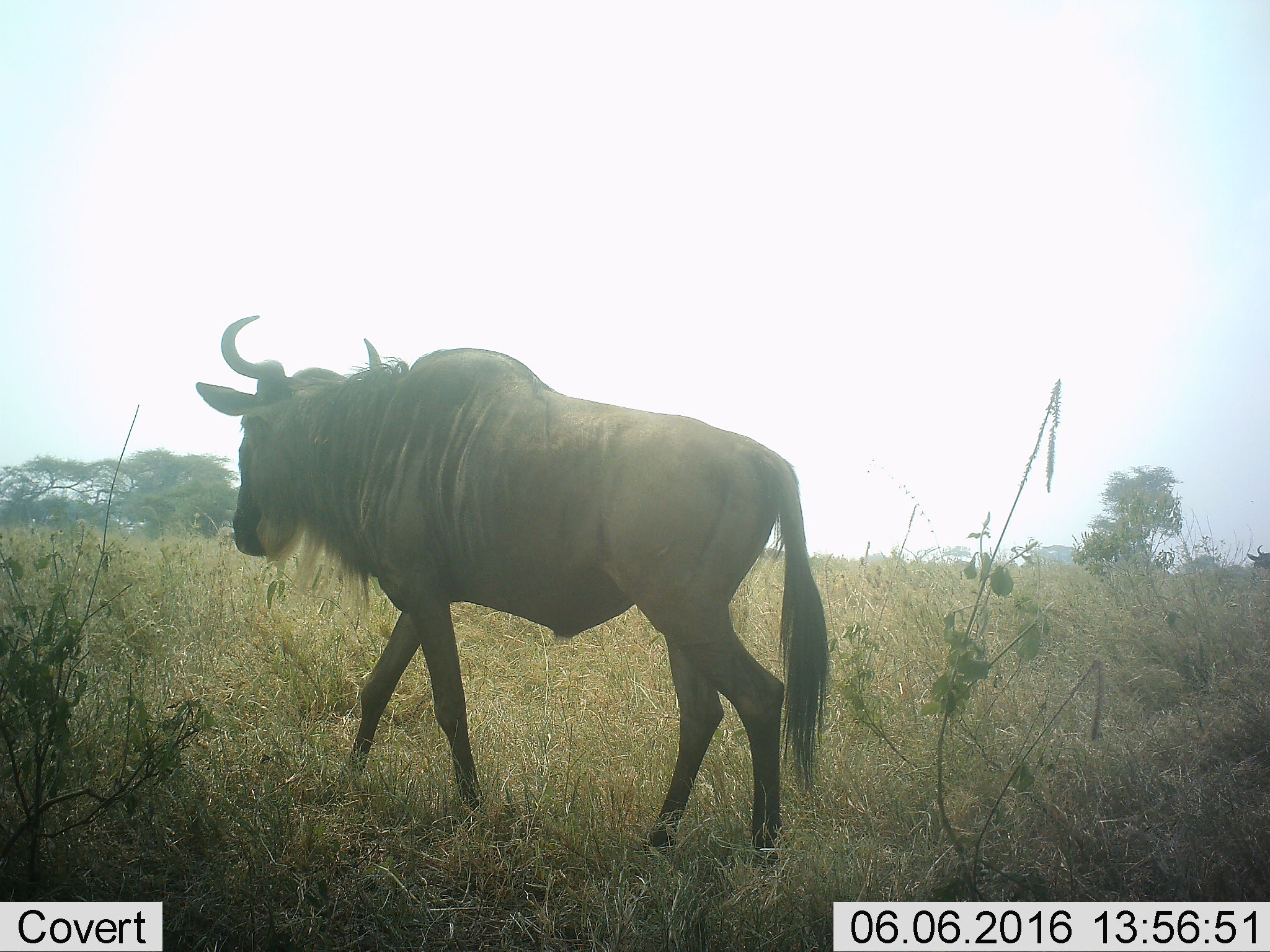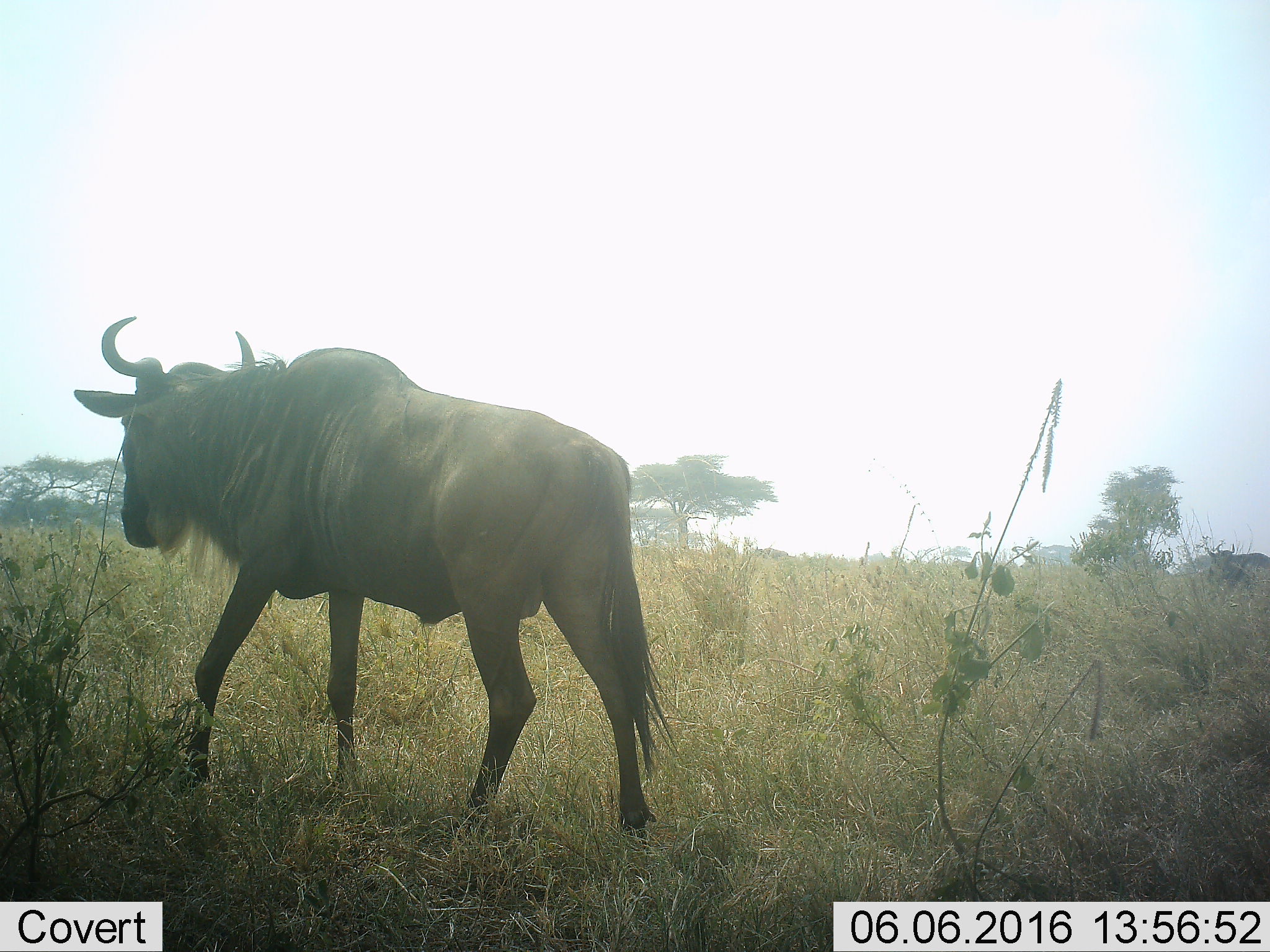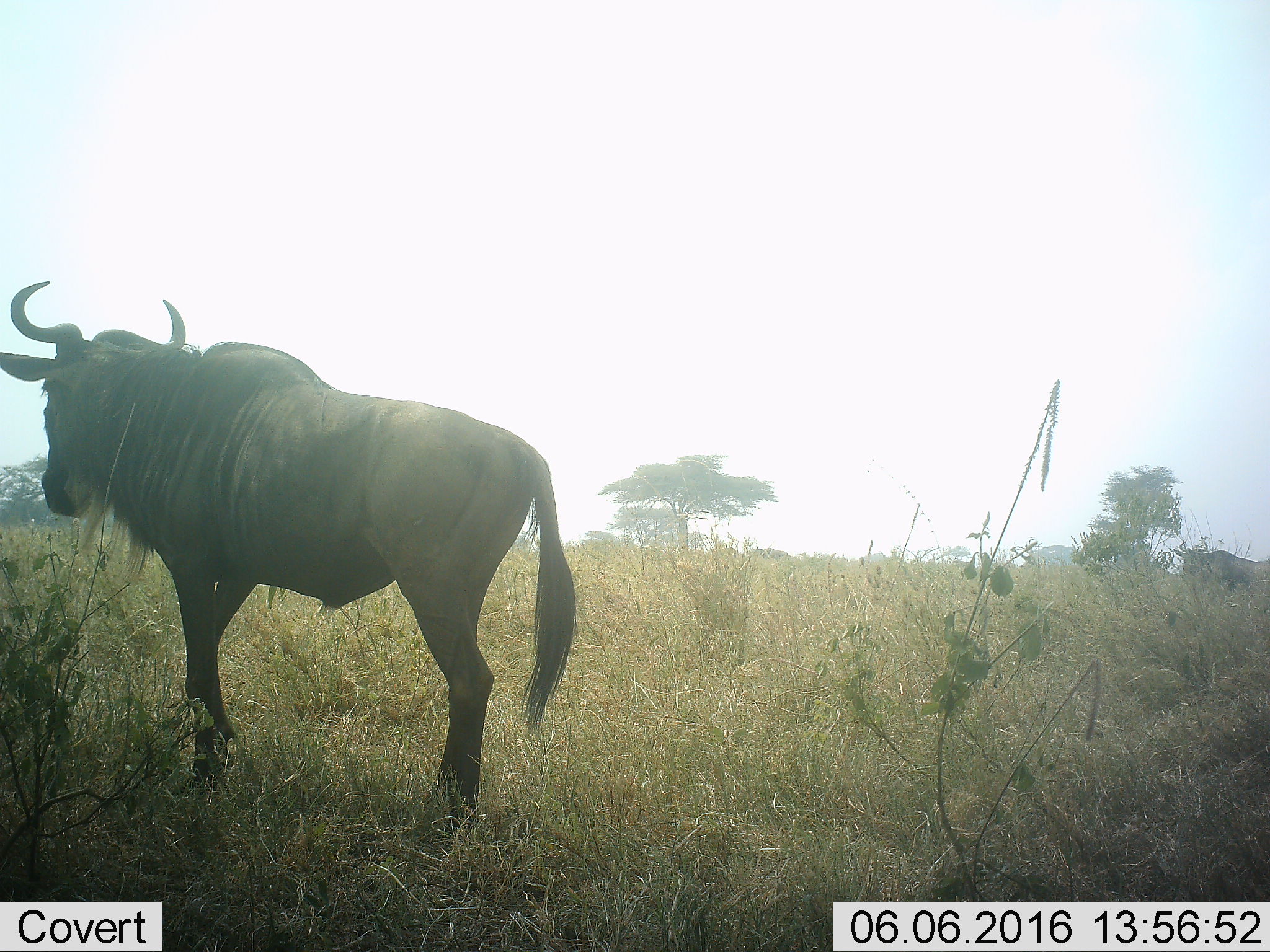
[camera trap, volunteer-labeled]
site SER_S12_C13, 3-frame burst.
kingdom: Animalia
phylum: Chordata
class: Mammalia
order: Artiodactyla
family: Bovidae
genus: Connochaetes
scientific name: Connochaetes taurinus taurinus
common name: blue wildebeest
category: wildebeestblue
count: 2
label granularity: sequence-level